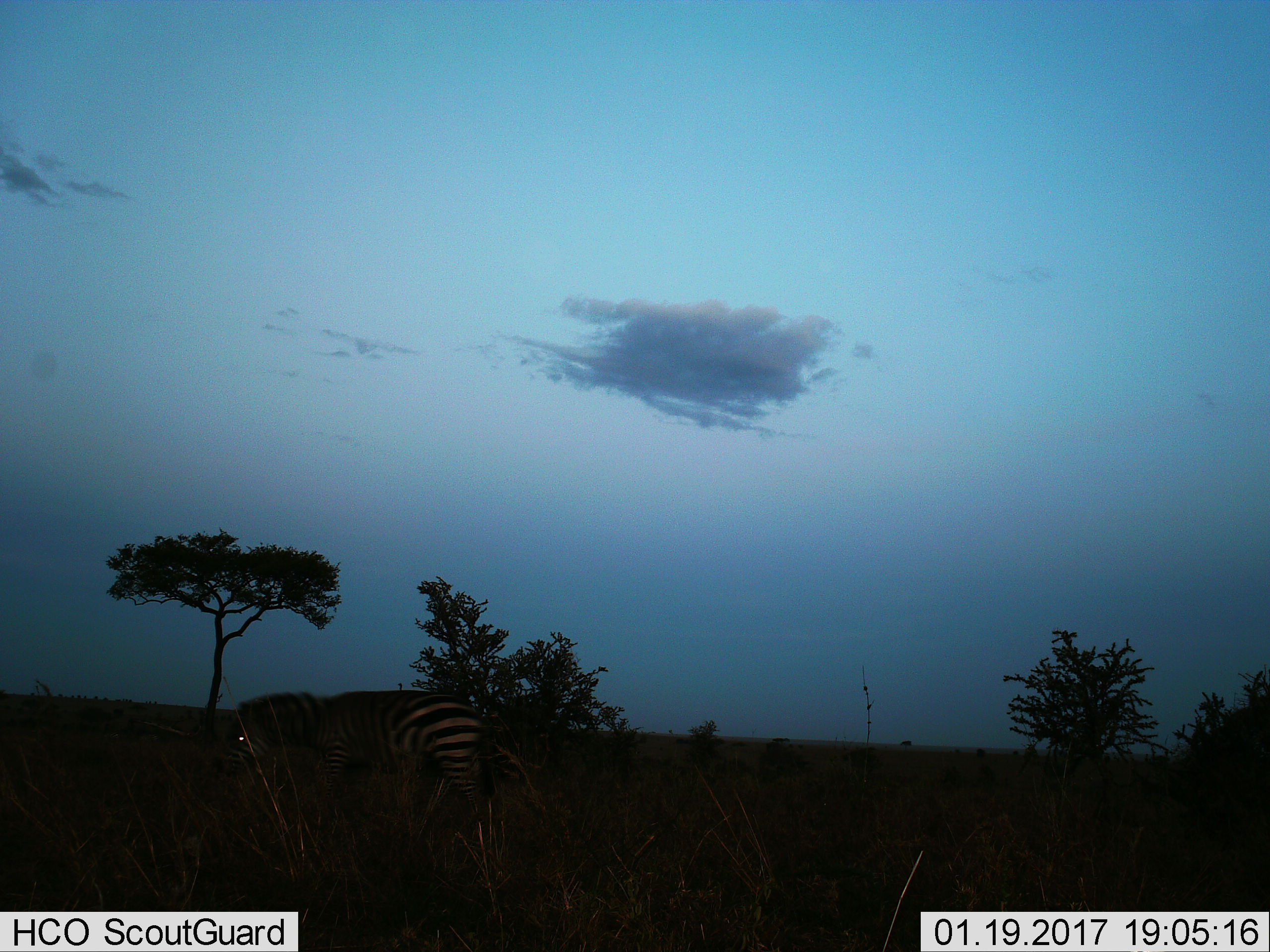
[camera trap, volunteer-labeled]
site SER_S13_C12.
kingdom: Animalia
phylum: Chordata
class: Mammalia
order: Perissodactyla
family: Equidae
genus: Equus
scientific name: Equus quagga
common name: plains zebra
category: zebraplains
Zebraplains (plains zebra) (Equus quagga), count 1. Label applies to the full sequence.